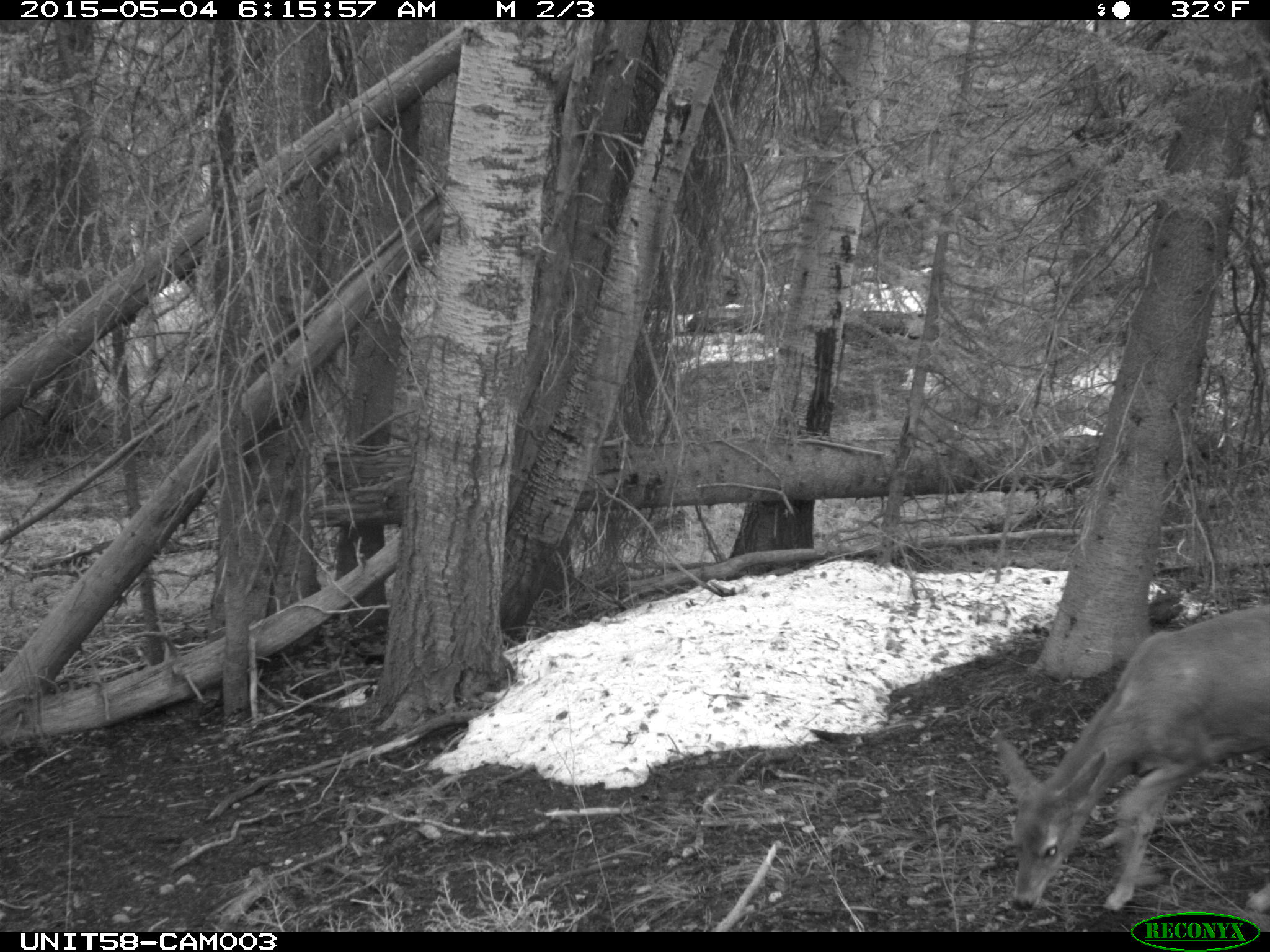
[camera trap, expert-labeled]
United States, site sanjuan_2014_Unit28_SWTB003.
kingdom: Animalia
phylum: Chordata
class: Mammalia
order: Artiodactyla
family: Cervidae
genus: Odocoileus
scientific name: Odocoileus hemionus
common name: mule deer